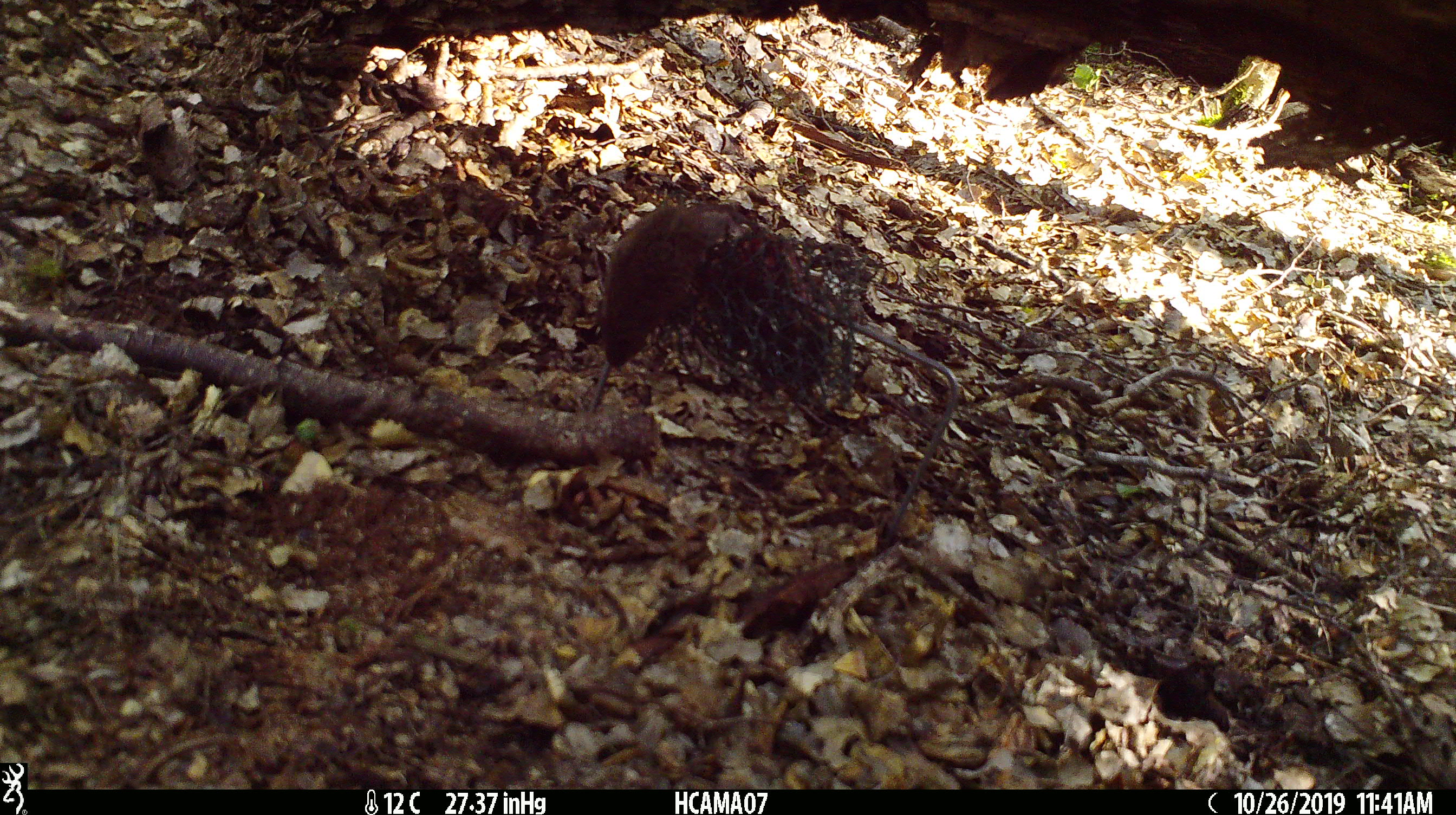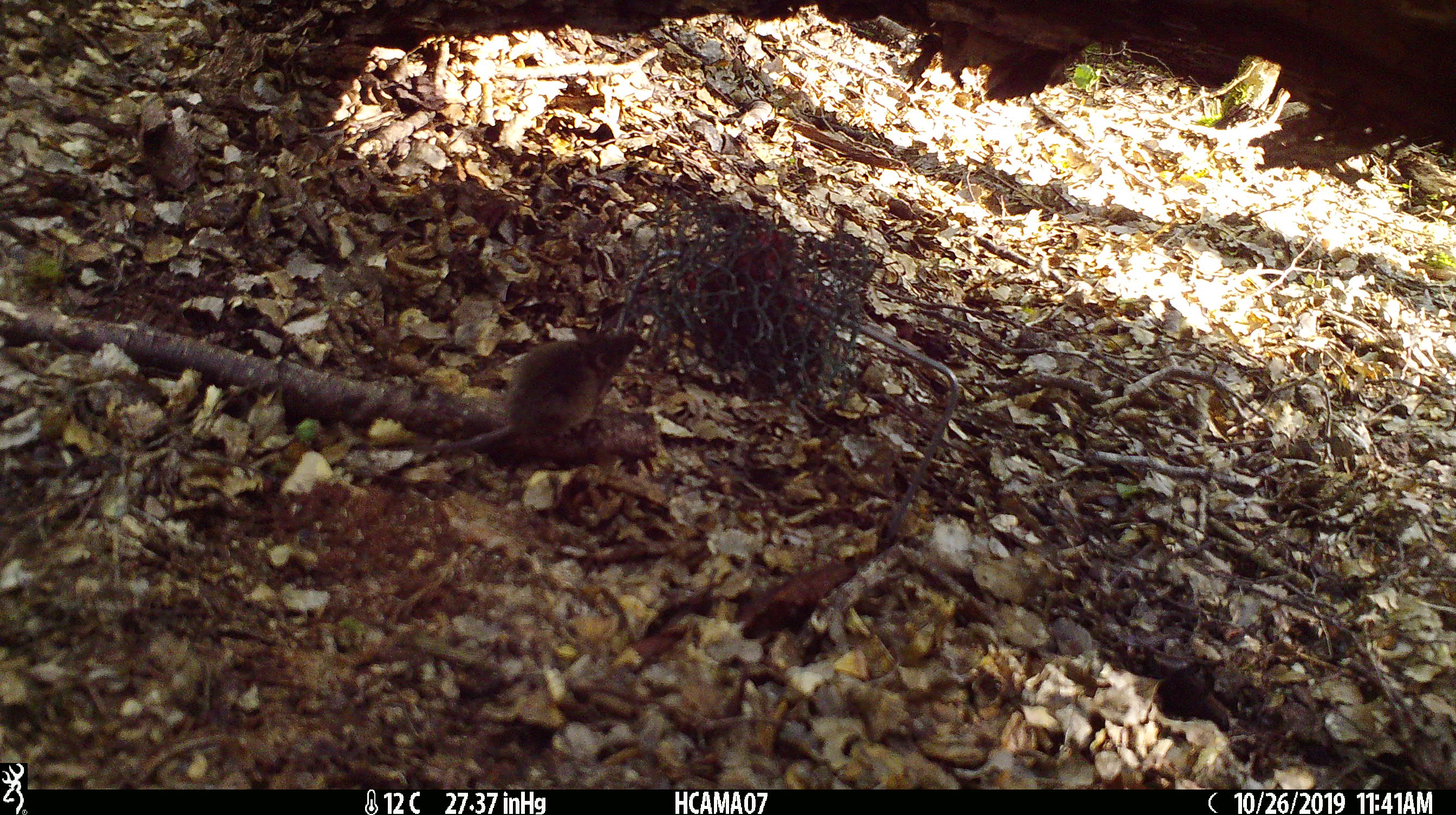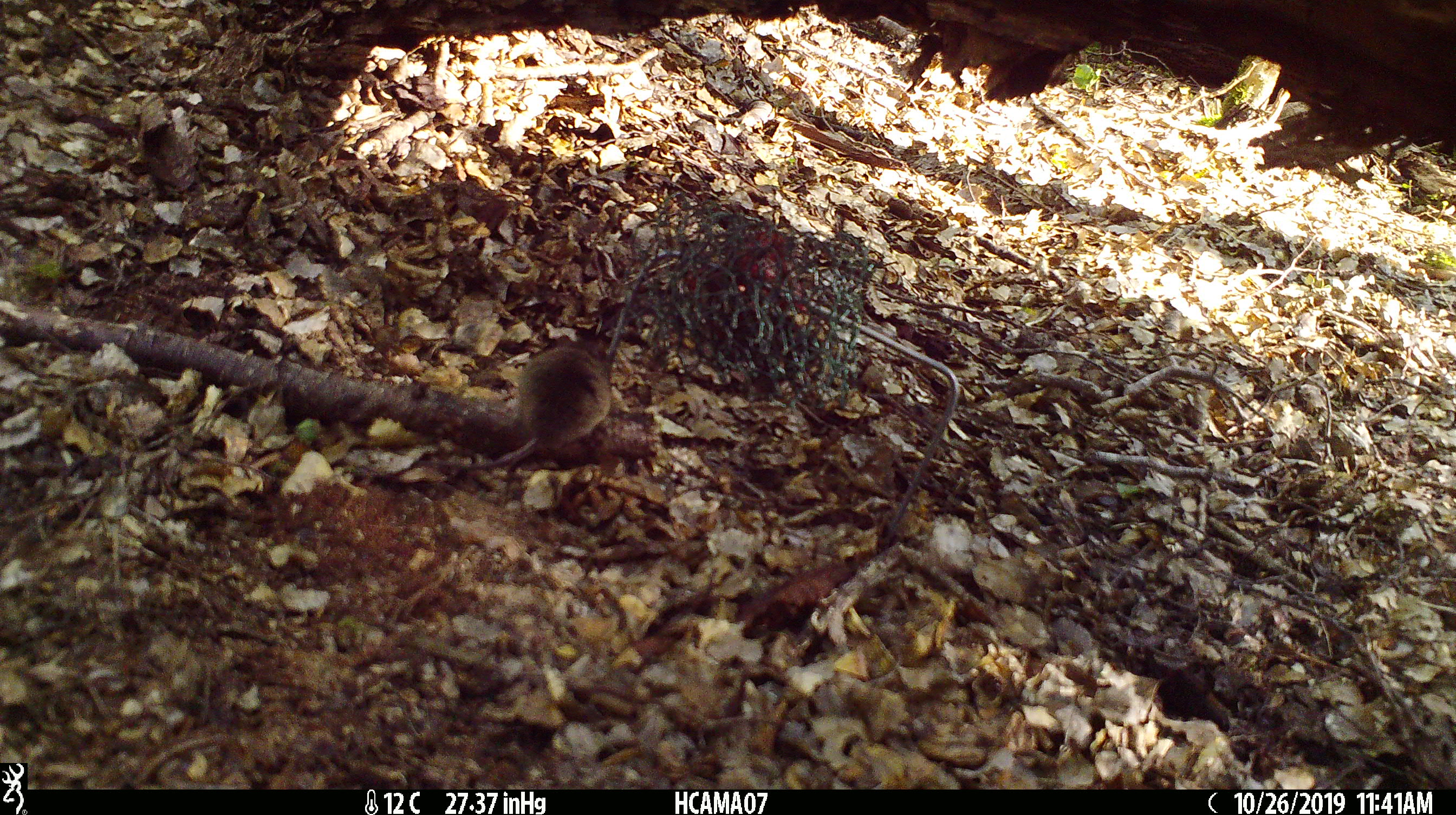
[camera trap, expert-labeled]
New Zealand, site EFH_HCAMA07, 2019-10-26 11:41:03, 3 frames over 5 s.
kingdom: Animalia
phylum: Chordata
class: Mammalia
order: Rodentia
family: Muridae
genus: Mus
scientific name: Mus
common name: mouse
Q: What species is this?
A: Mouse (Mus).